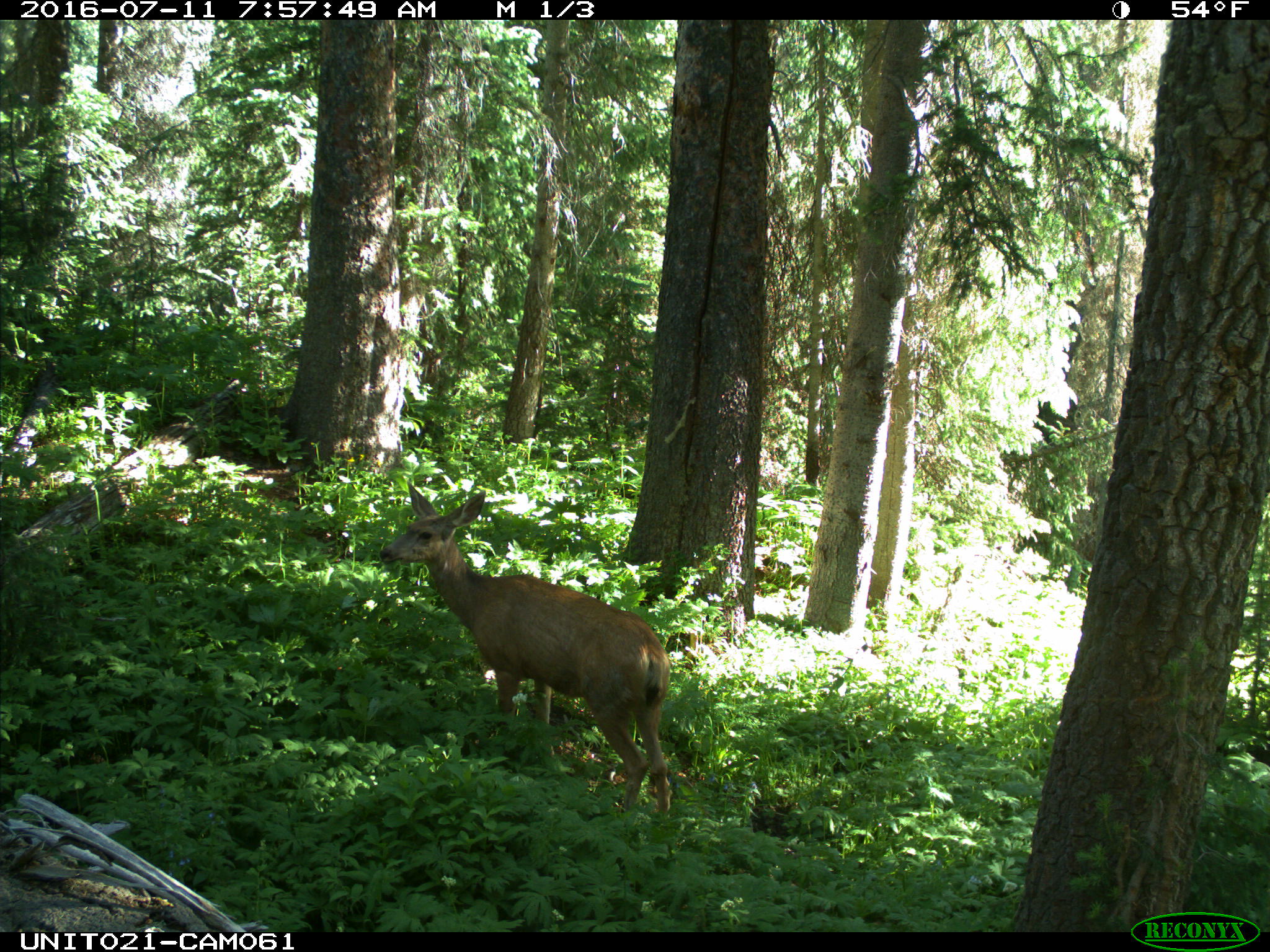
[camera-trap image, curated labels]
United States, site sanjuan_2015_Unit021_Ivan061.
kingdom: Animalia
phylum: Chordata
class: Mammalia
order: Artiodactyla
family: Cervidae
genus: Odocoileus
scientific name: Odocoileus hemionus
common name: mule deer